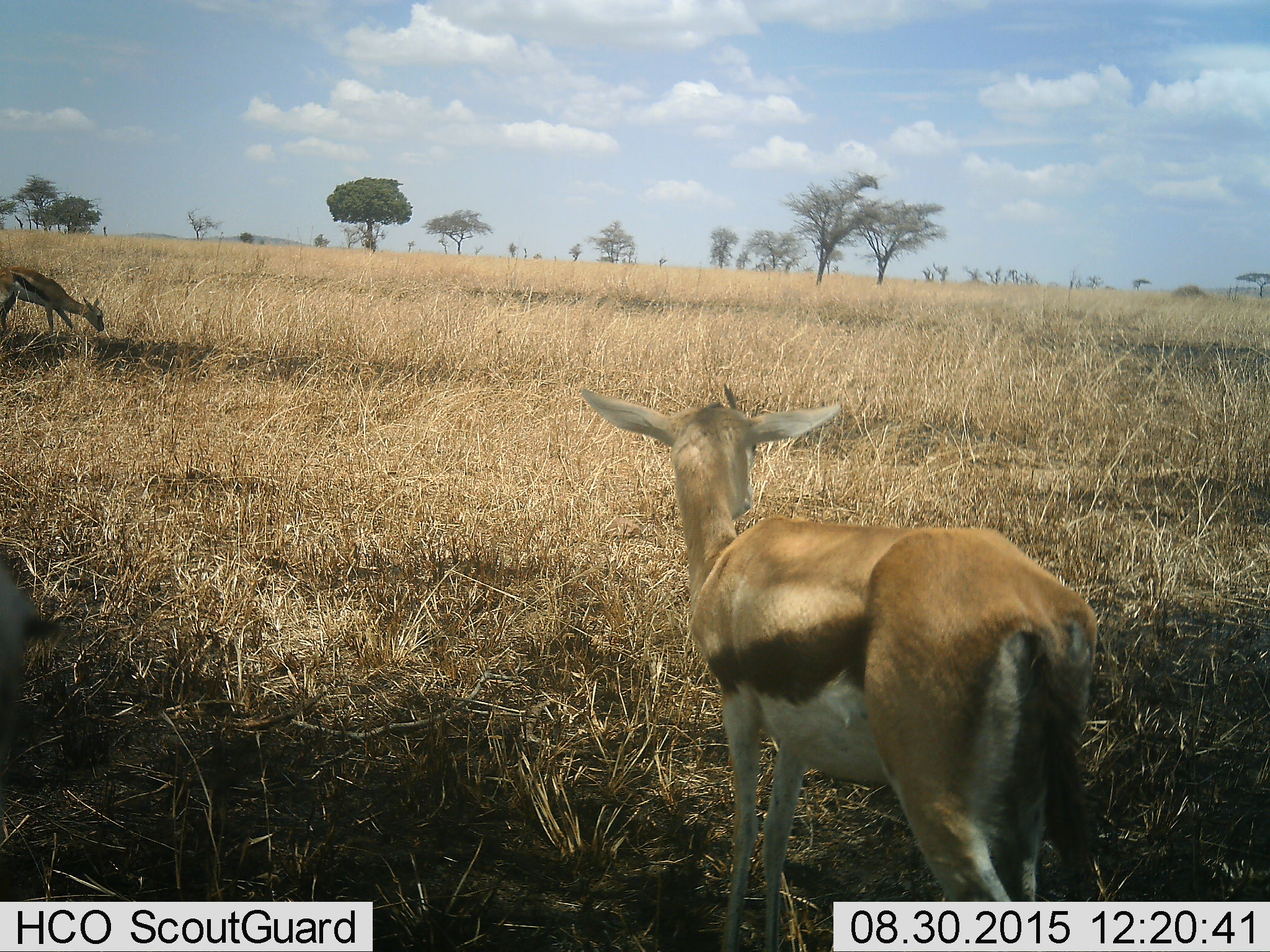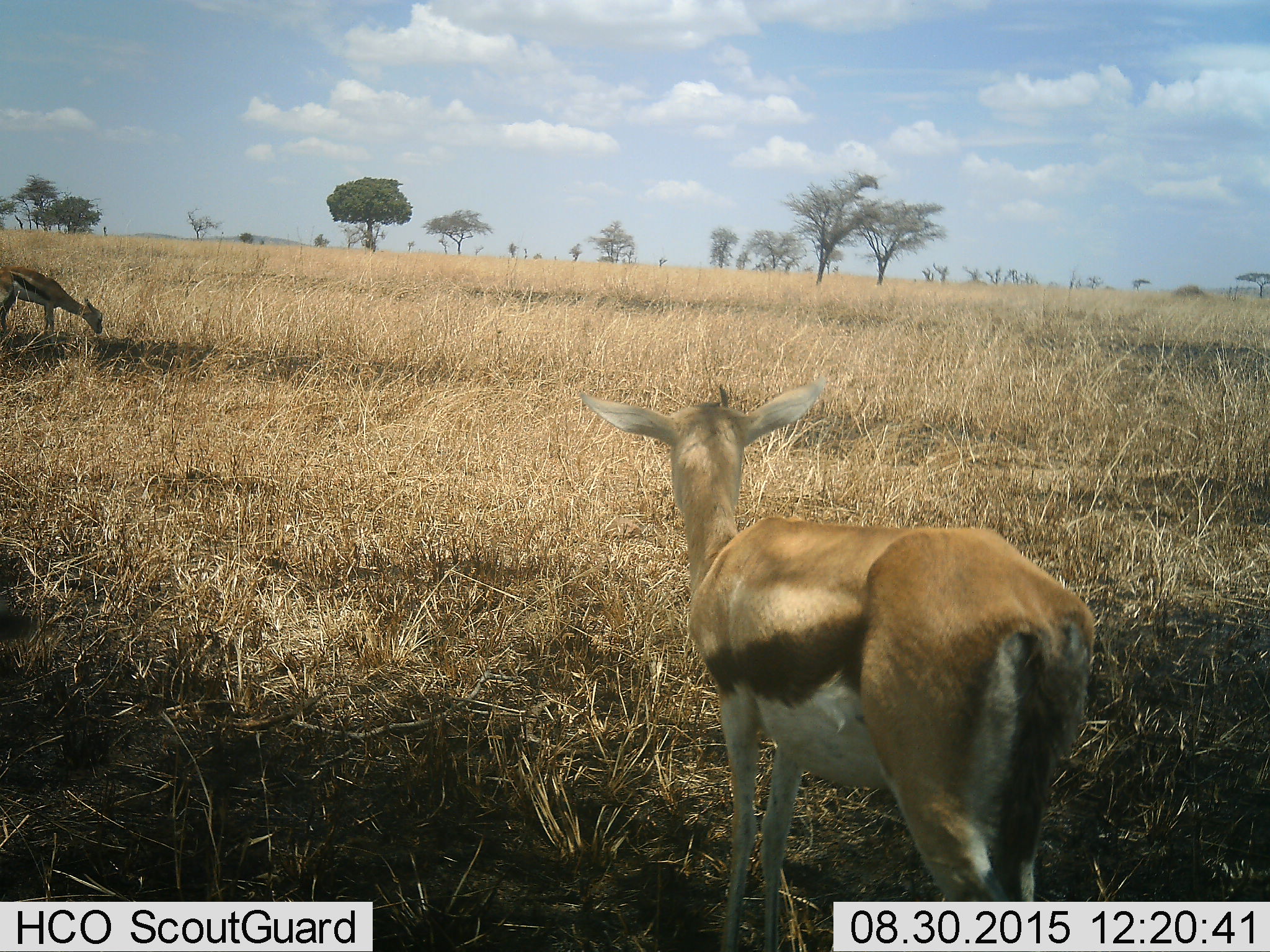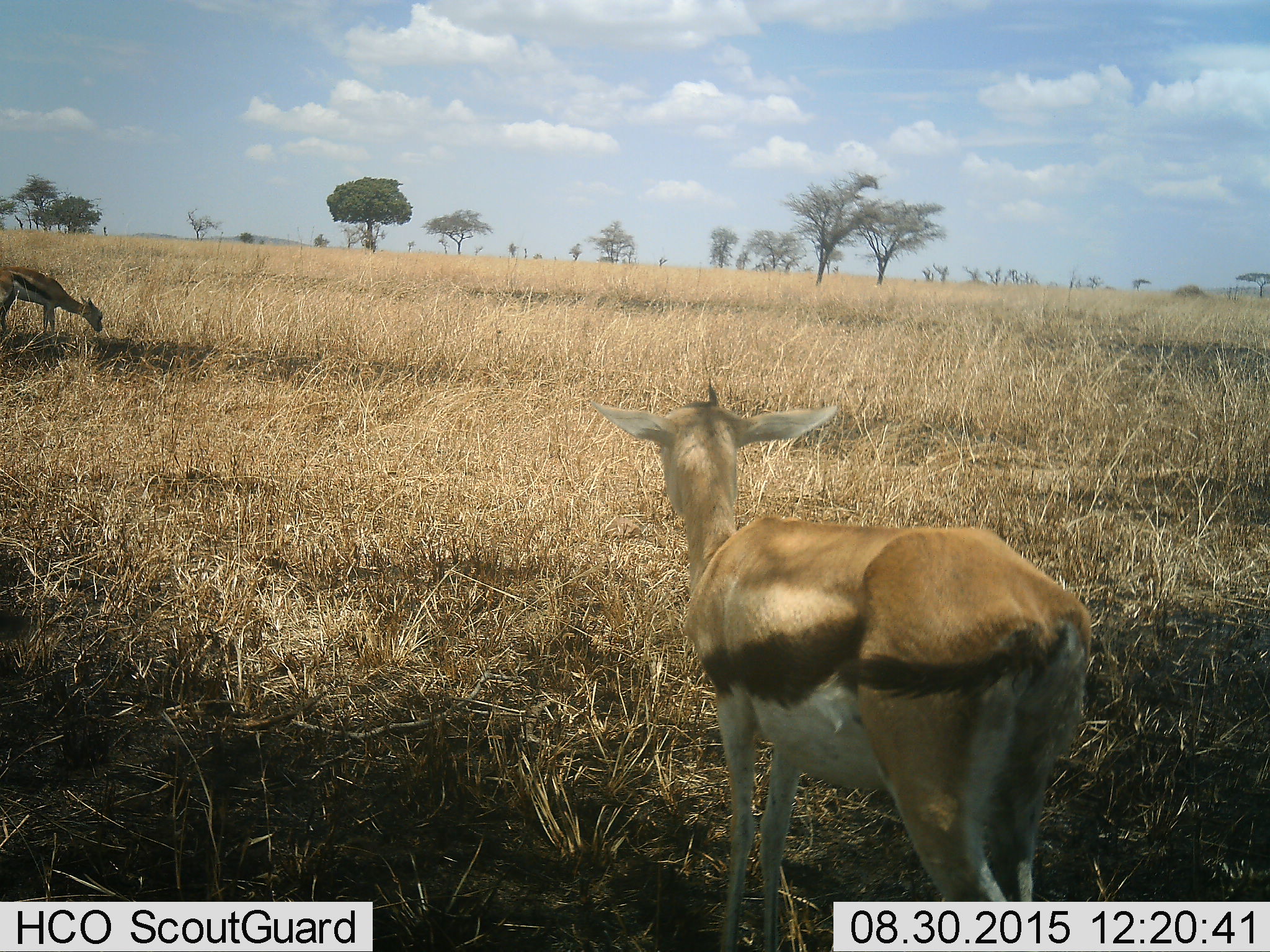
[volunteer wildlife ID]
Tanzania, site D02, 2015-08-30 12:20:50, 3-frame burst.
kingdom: Animalia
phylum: Chordata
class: Mammalia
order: Artiodactyla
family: Bovidae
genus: Eudorcas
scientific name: Eudorcas thomsonii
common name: thomson's gazelle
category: gazellethomsons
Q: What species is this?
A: Gazellethomsons (thomson's gazelle) (Eudorcas thomsonii).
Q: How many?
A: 2.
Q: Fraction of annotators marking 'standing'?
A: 79%.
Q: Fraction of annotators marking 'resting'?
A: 0%.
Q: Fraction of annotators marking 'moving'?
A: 11%.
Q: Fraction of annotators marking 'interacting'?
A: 0%.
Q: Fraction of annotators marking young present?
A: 11%.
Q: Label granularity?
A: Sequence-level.